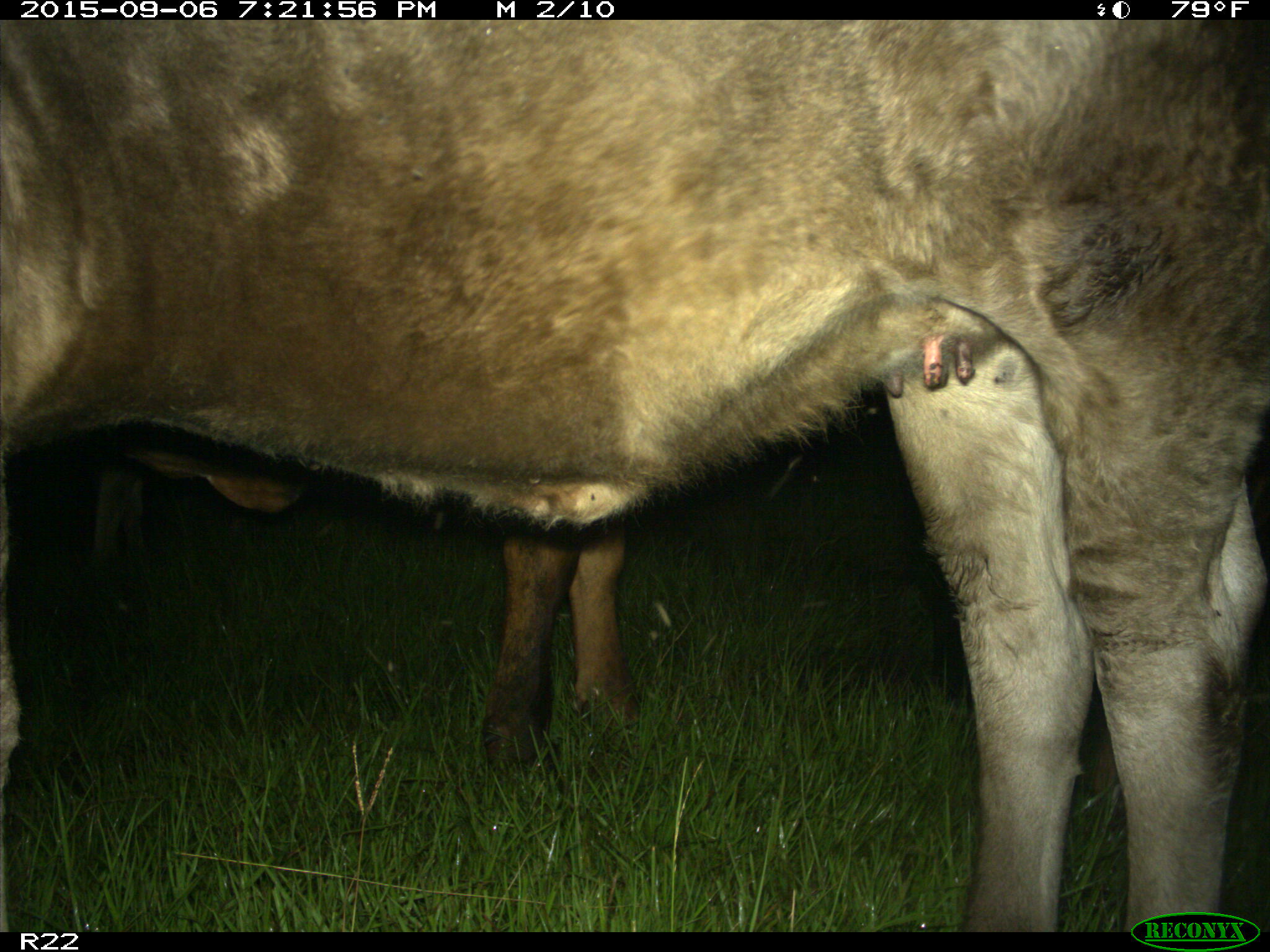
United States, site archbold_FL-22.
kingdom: Animalia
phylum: Chordata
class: Mammalia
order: Artiodactyla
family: Bovidae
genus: Bos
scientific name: Bos taurus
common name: domestic cow